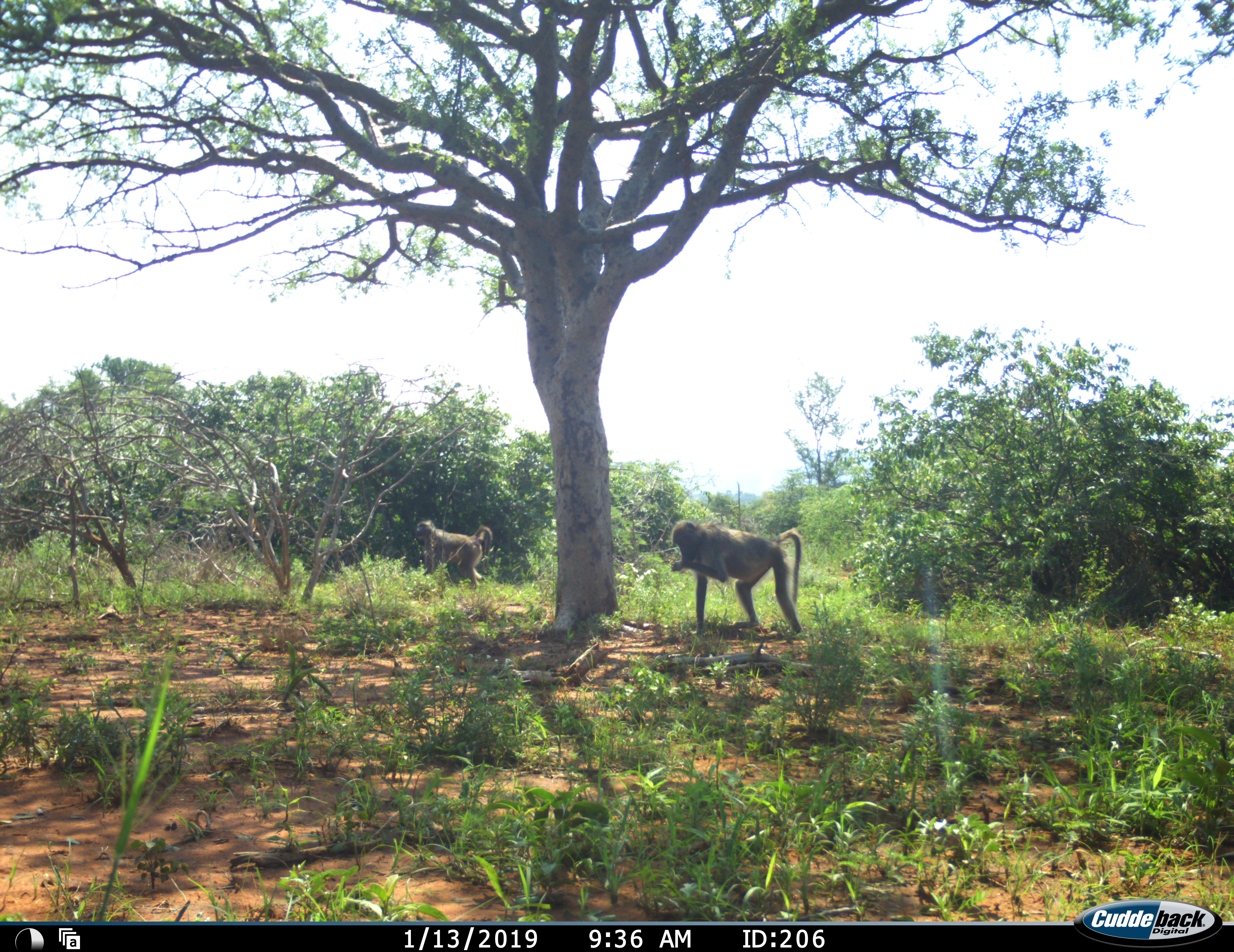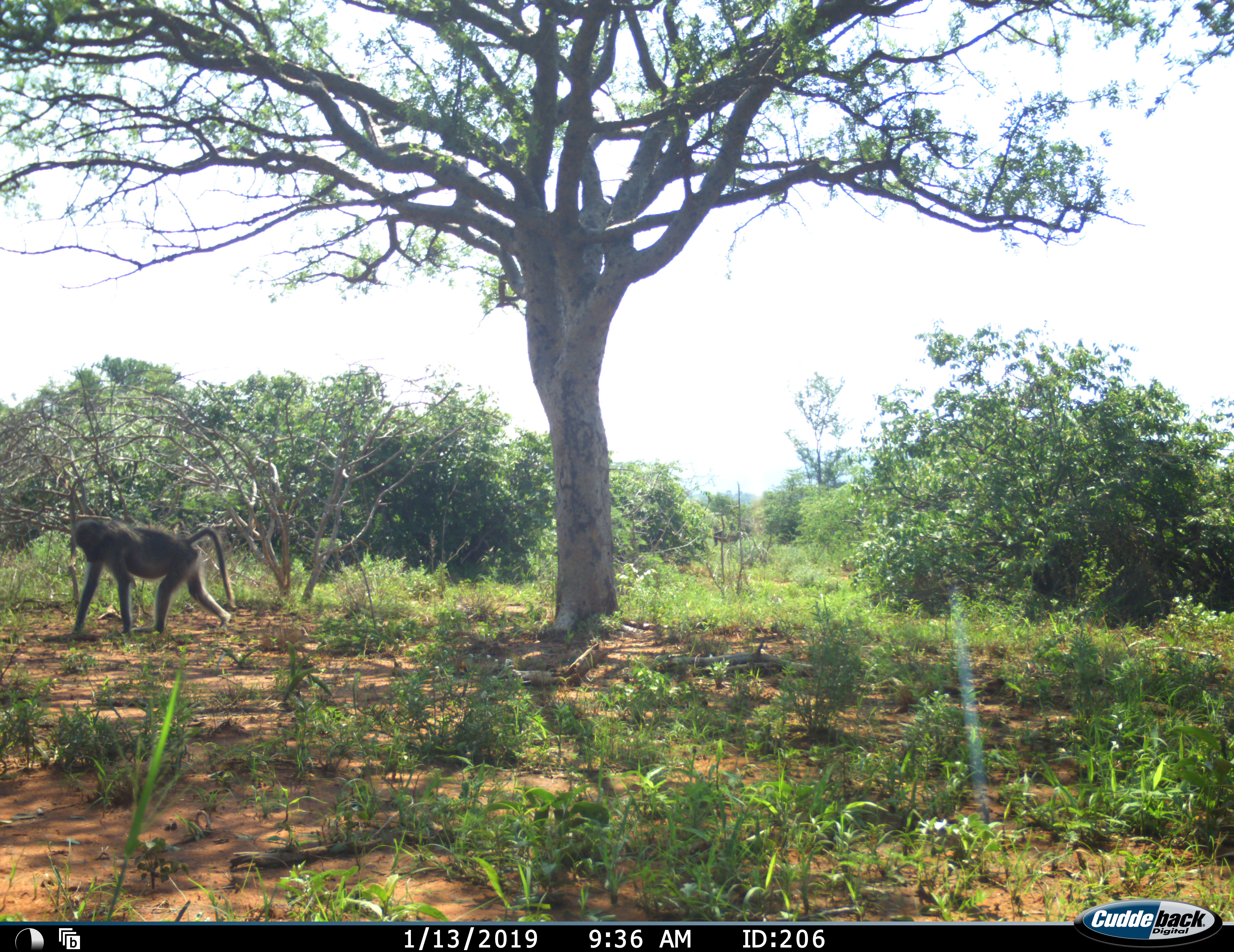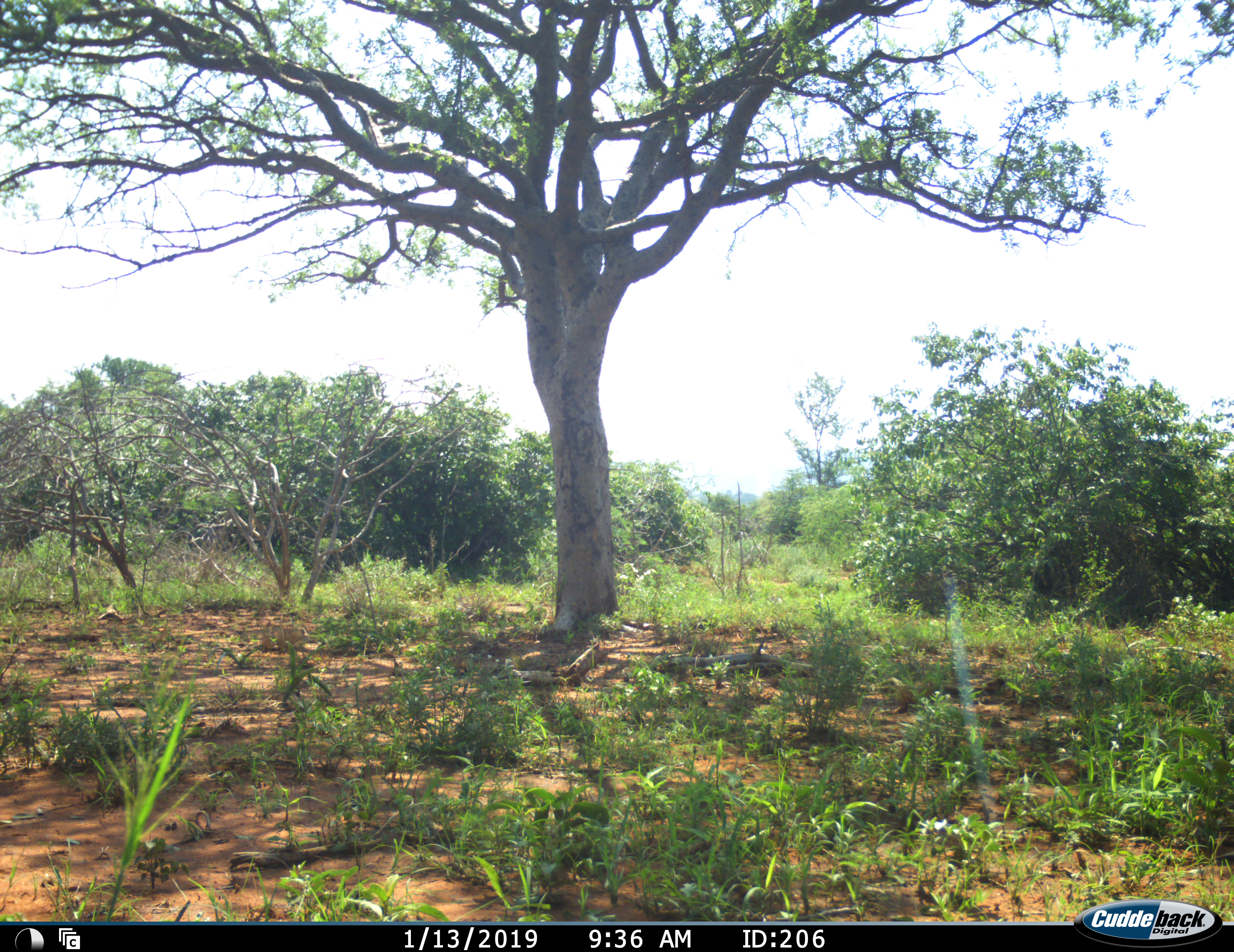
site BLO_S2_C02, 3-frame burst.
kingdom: Animalia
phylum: Chordata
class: Mammalia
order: Primates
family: Cercopithecidae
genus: Papio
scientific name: Papio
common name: baboon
Baboon (Papio), count 2. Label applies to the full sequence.